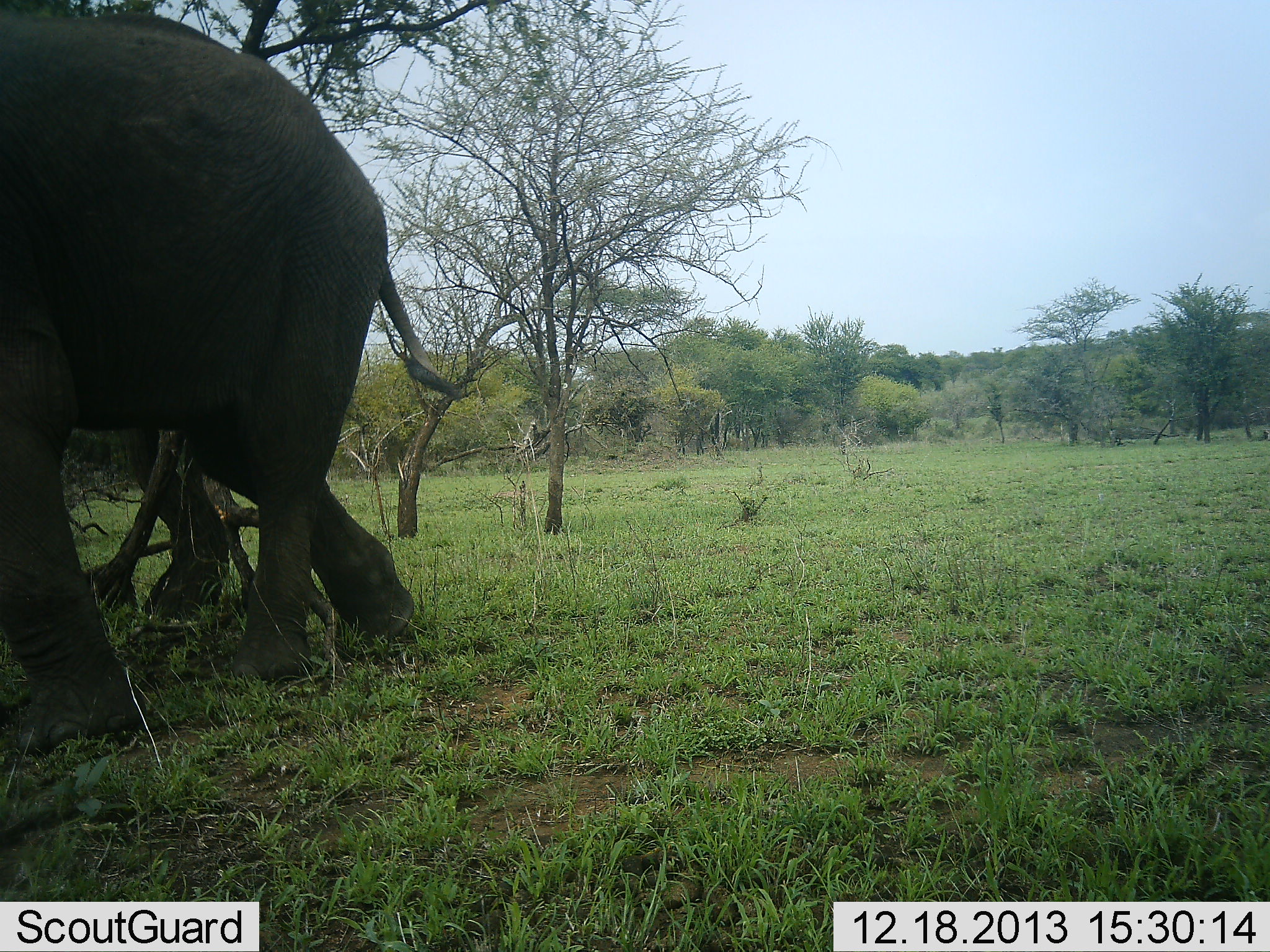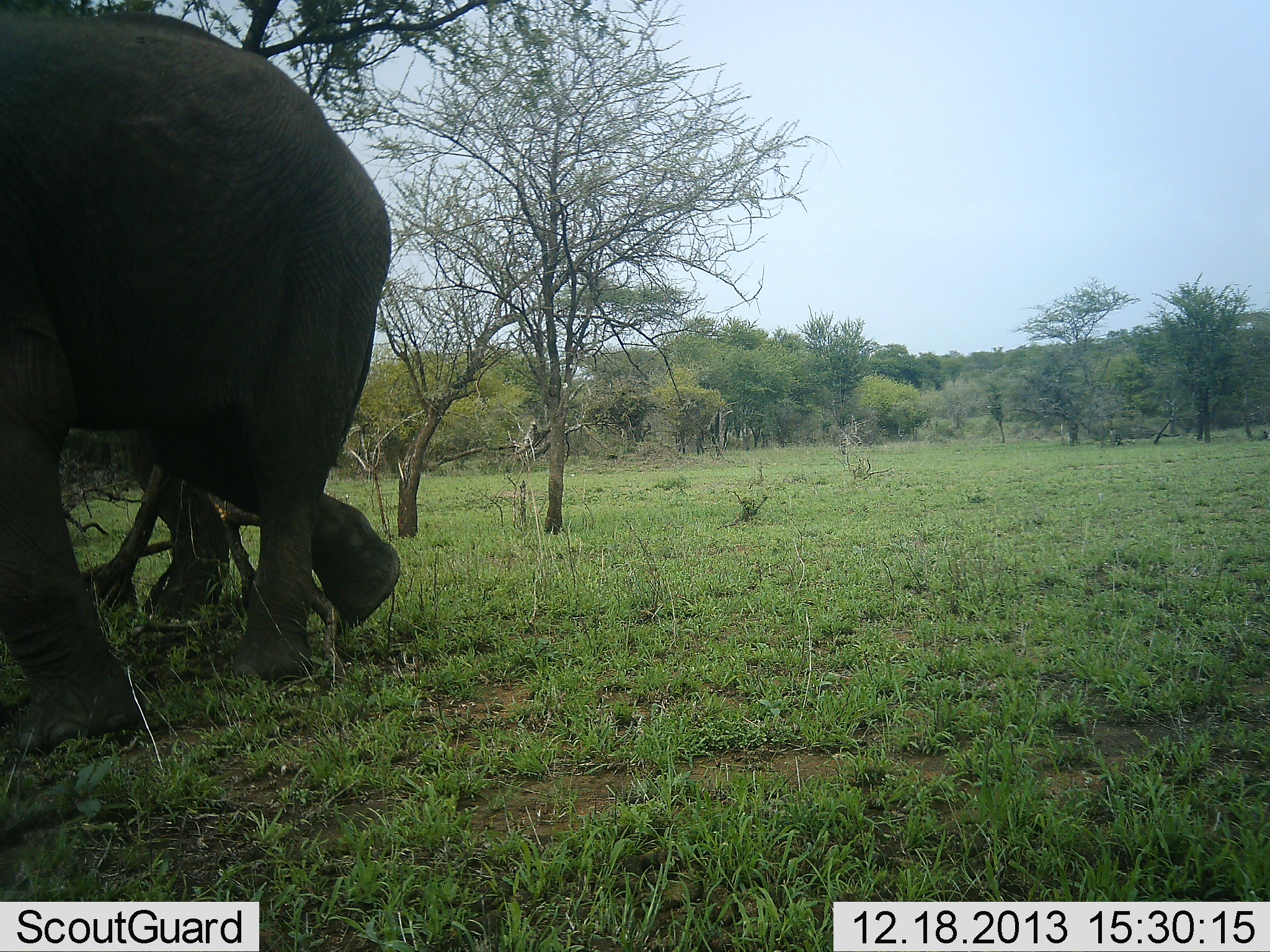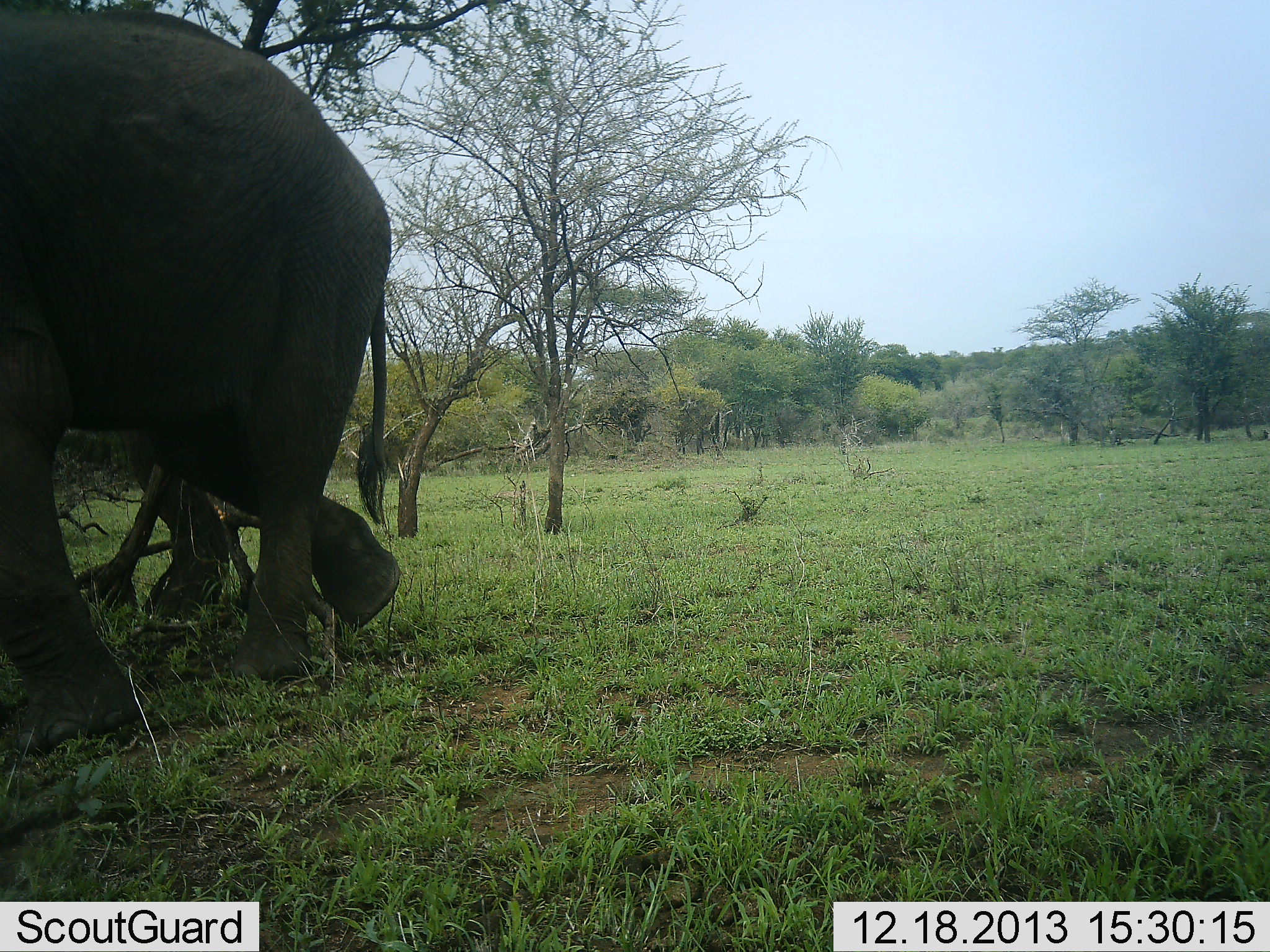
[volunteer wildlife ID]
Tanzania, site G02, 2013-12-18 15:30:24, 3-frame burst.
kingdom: Animalia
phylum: Chordata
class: Mammalia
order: Proboscidea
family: Elephantidae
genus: Loxodonta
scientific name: Loxodonta africana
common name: african bush elephant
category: elephant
Elephant (african bush elephant) (Loxodonta africana), count 1. Behavior (volunteer vote fractions): standing 70%, resting 10%, moving 20%, interacting 0%. Young present (vote fraction): 0%. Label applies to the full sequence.